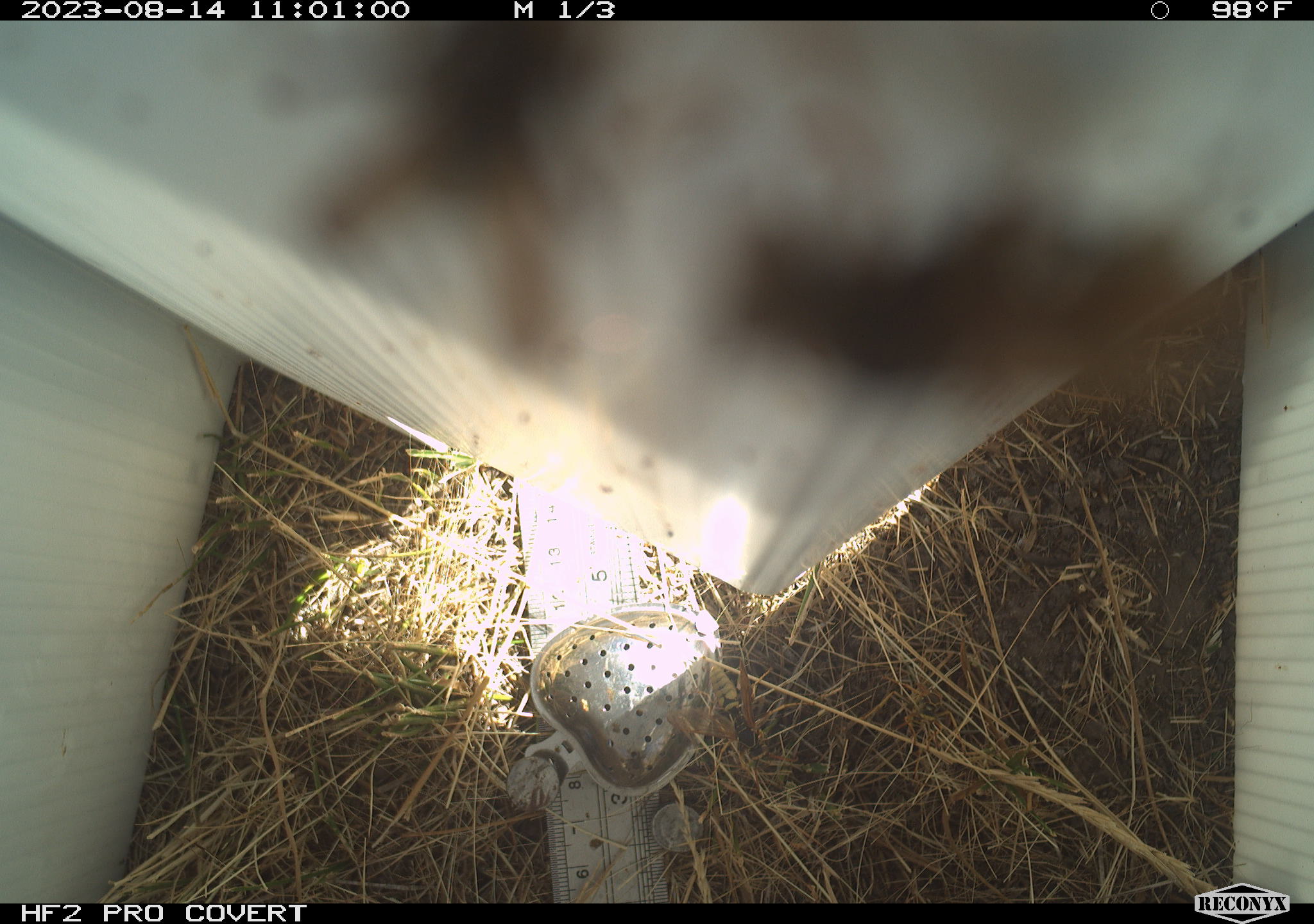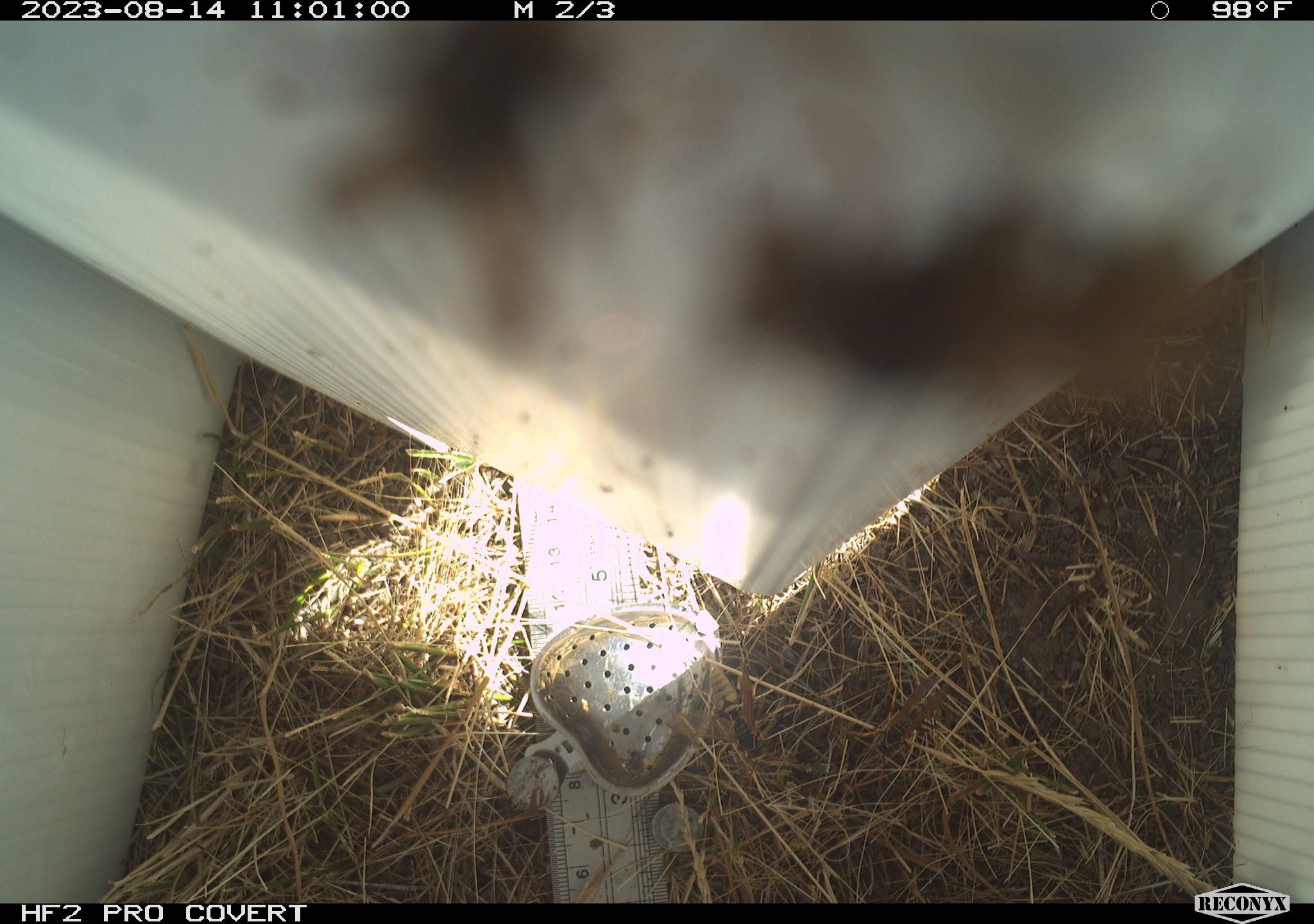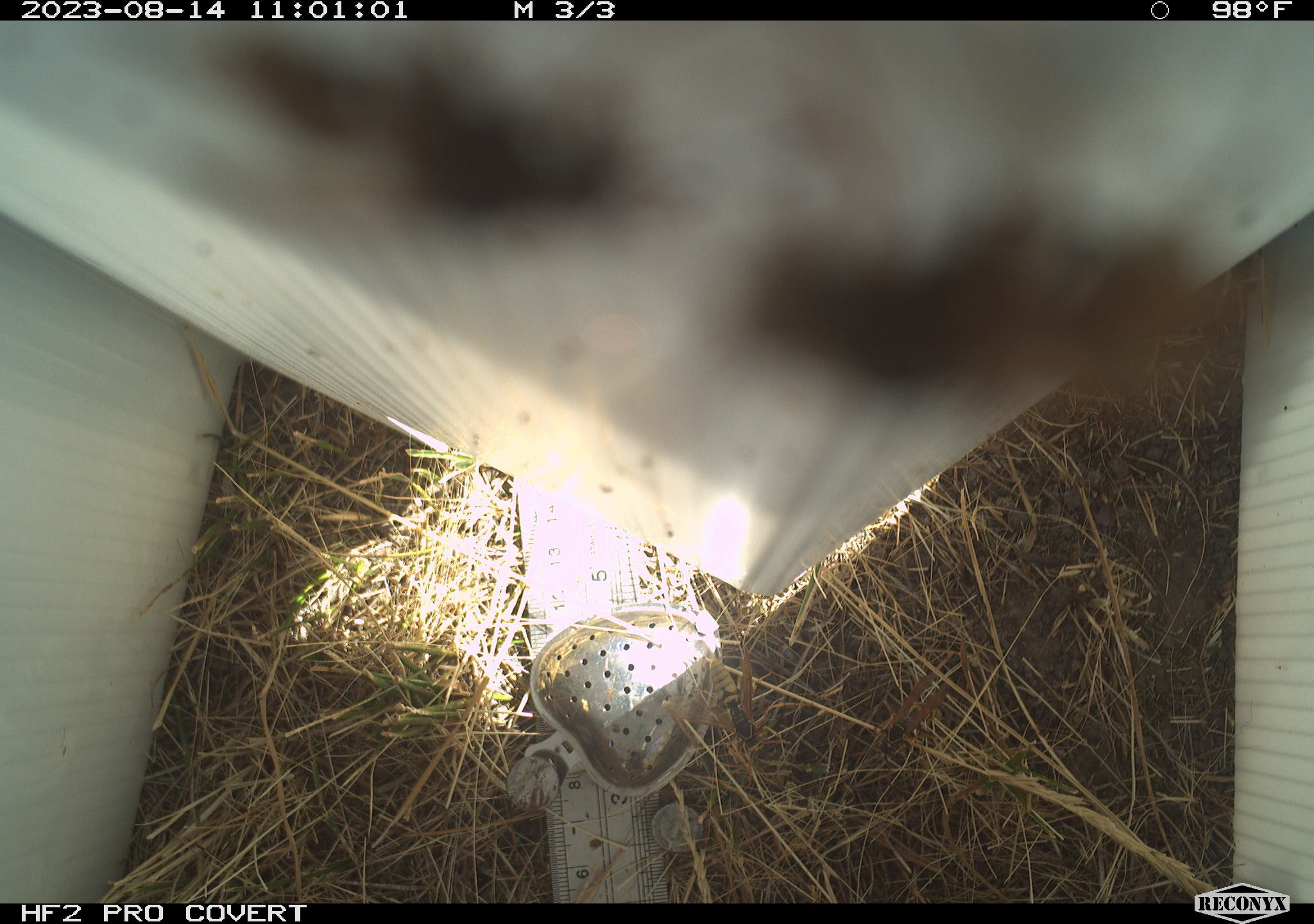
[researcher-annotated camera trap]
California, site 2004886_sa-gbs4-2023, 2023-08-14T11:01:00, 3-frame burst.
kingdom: Animalia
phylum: Arthropoda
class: Insecta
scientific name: Insecta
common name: insect